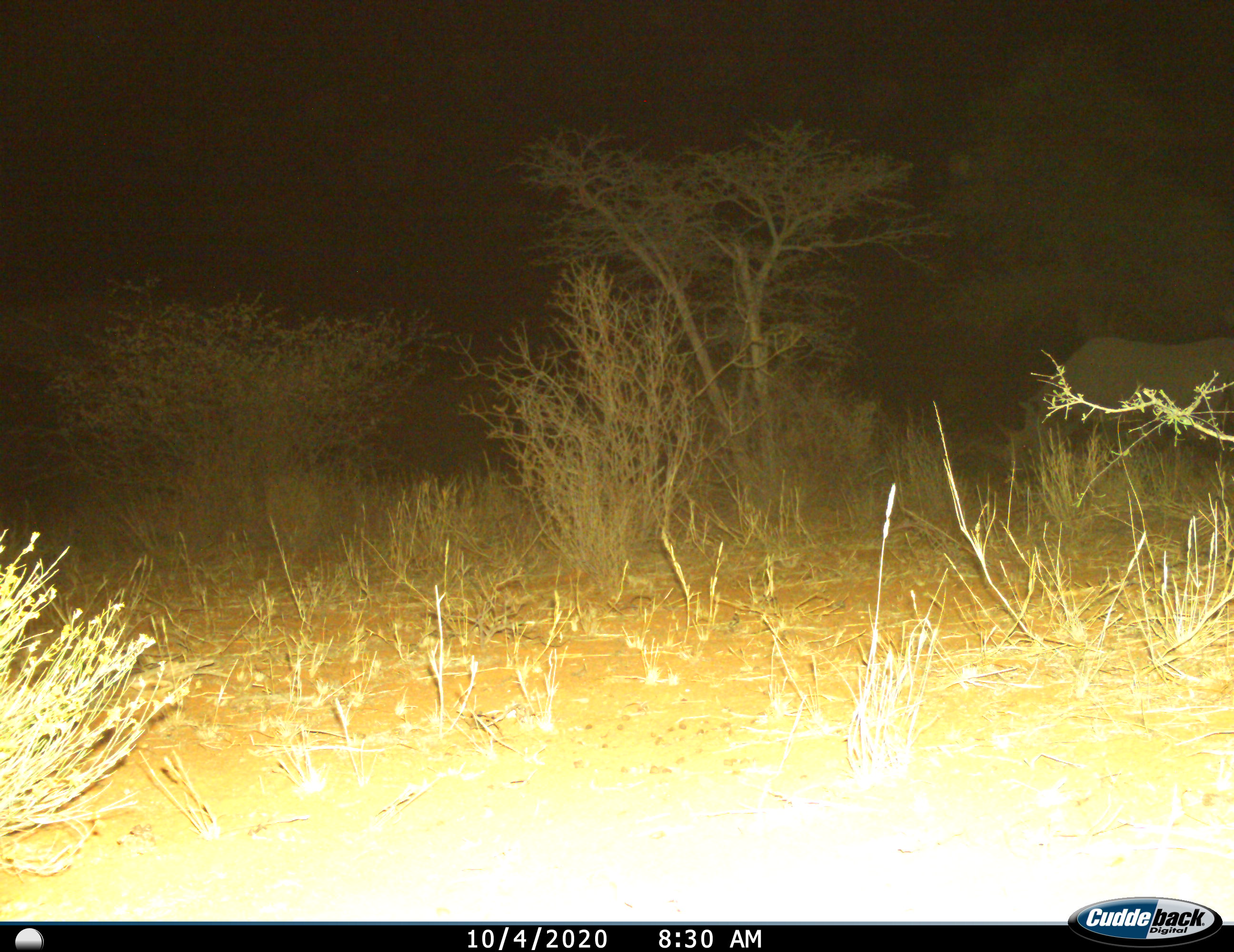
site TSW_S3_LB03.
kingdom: Animalia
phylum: Chordata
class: Mammalia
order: Perissodactyla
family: Rhinocerotidae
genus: Diceros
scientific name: Diceros bicornis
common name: black rhinoceros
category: rhinocerosblack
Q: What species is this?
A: Rhinocerosblack (black rhinoceros) (Diceros bicornis).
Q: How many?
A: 1.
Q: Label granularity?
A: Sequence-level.